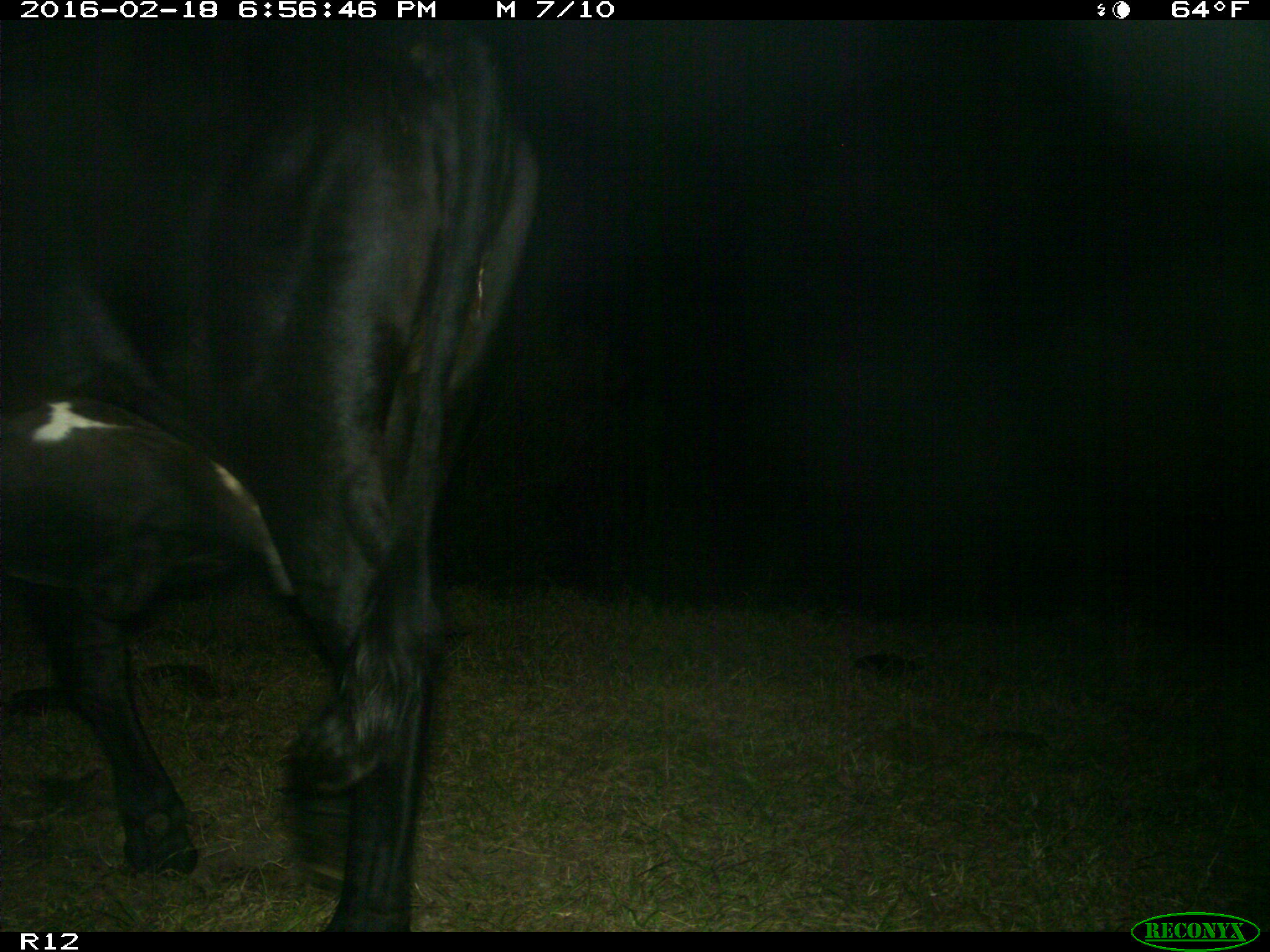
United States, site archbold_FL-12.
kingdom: Animalia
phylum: Chordata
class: Mammalia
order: Artiodactyla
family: Bovidae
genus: Bos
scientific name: Bos taurus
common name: domestic cow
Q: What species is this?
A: Bos taurus (domestic cow).